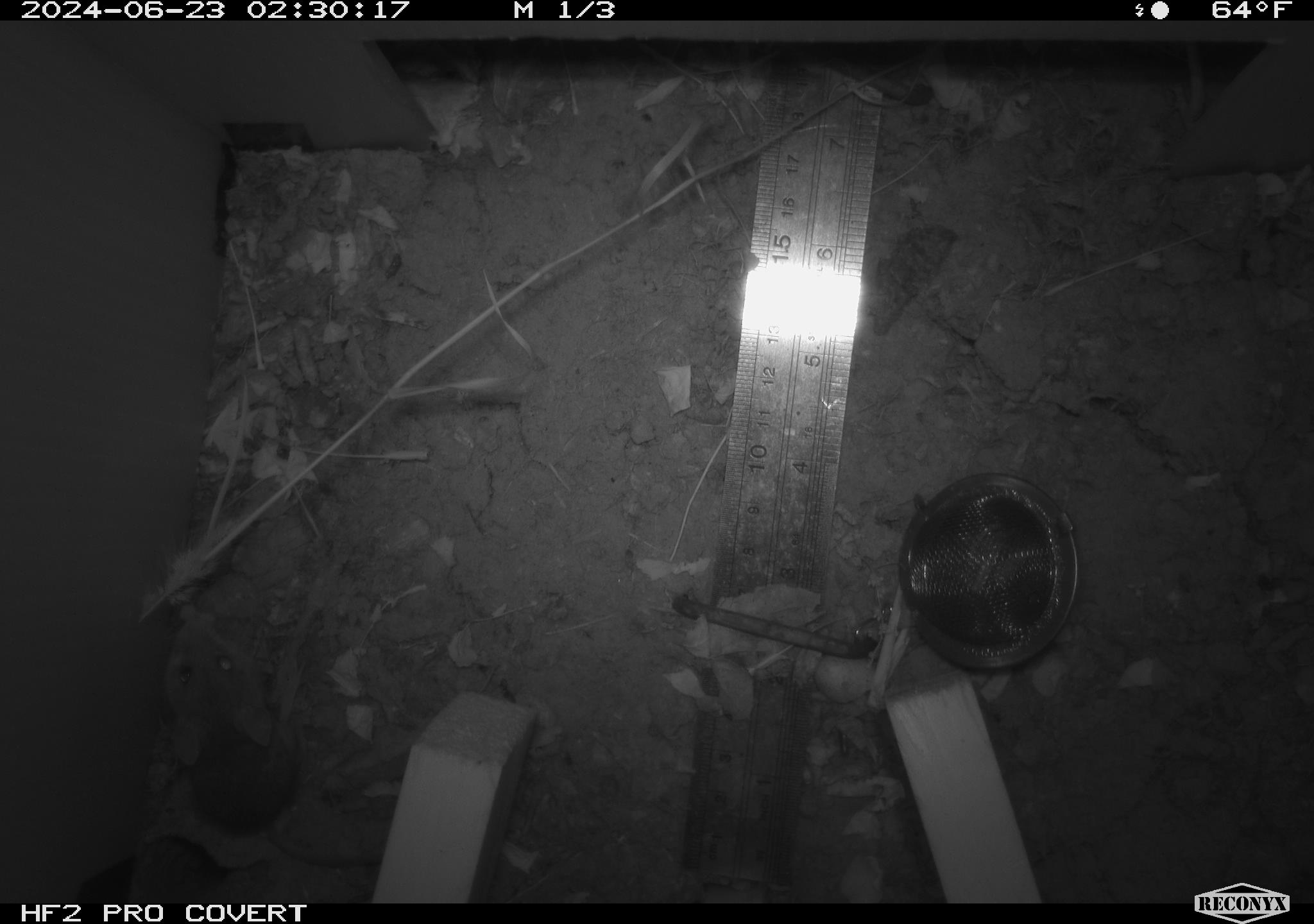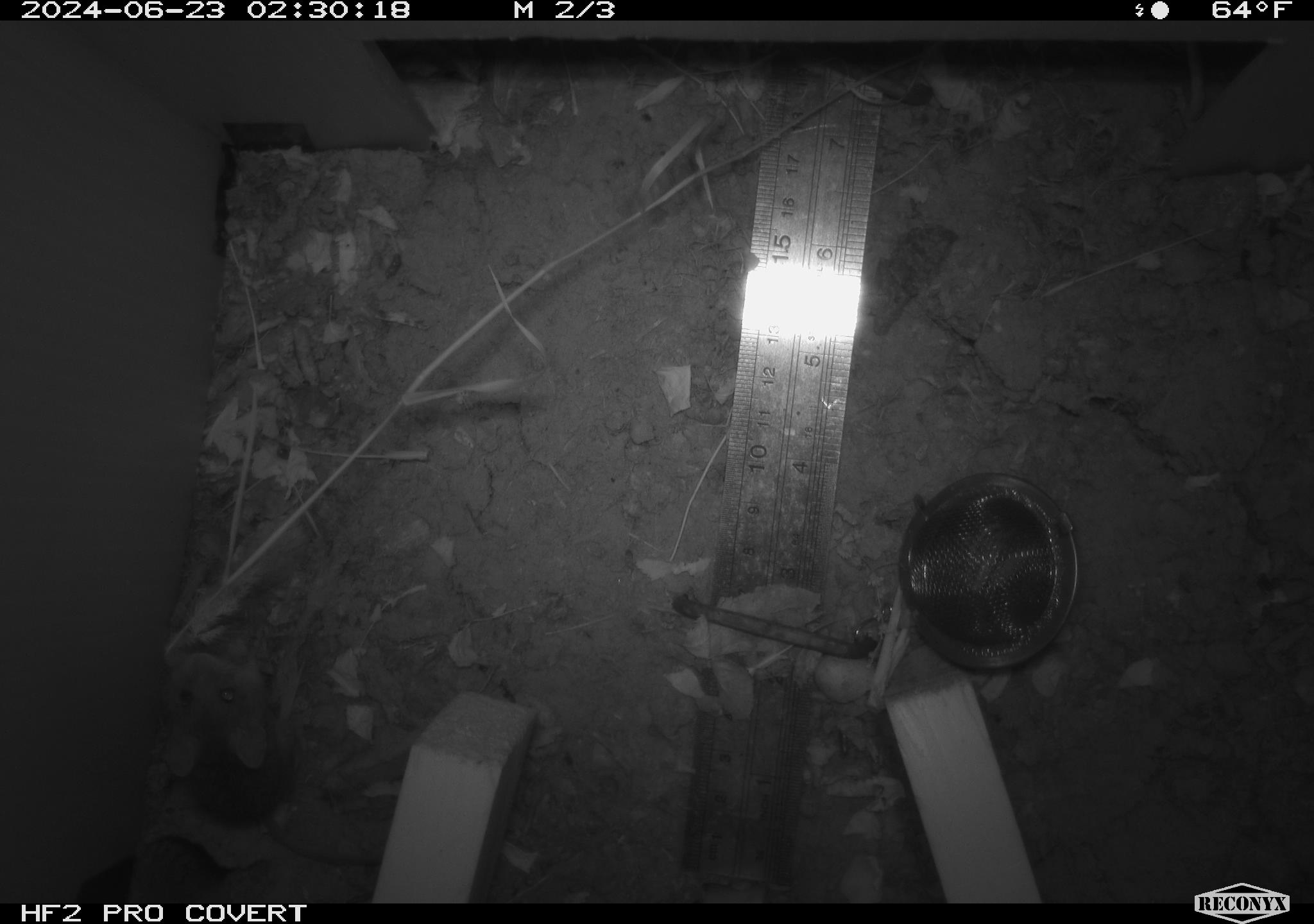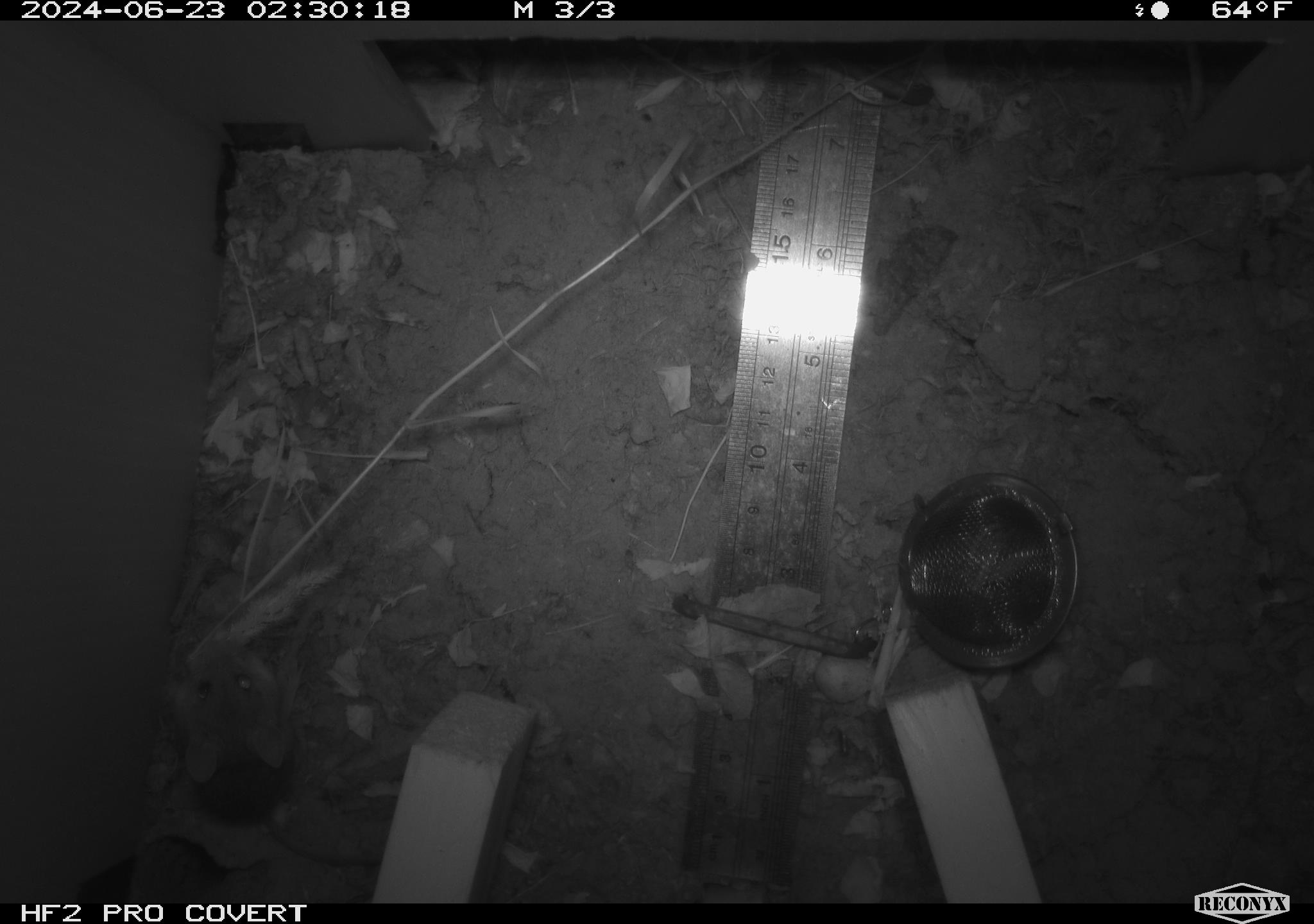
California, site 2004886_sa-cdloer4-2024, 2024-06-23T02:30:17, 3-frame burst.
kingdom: Animalia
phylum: Chordata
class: Mammalia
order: Rodentia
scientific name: Rodentia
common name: rodent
Rodent (Rodentia).